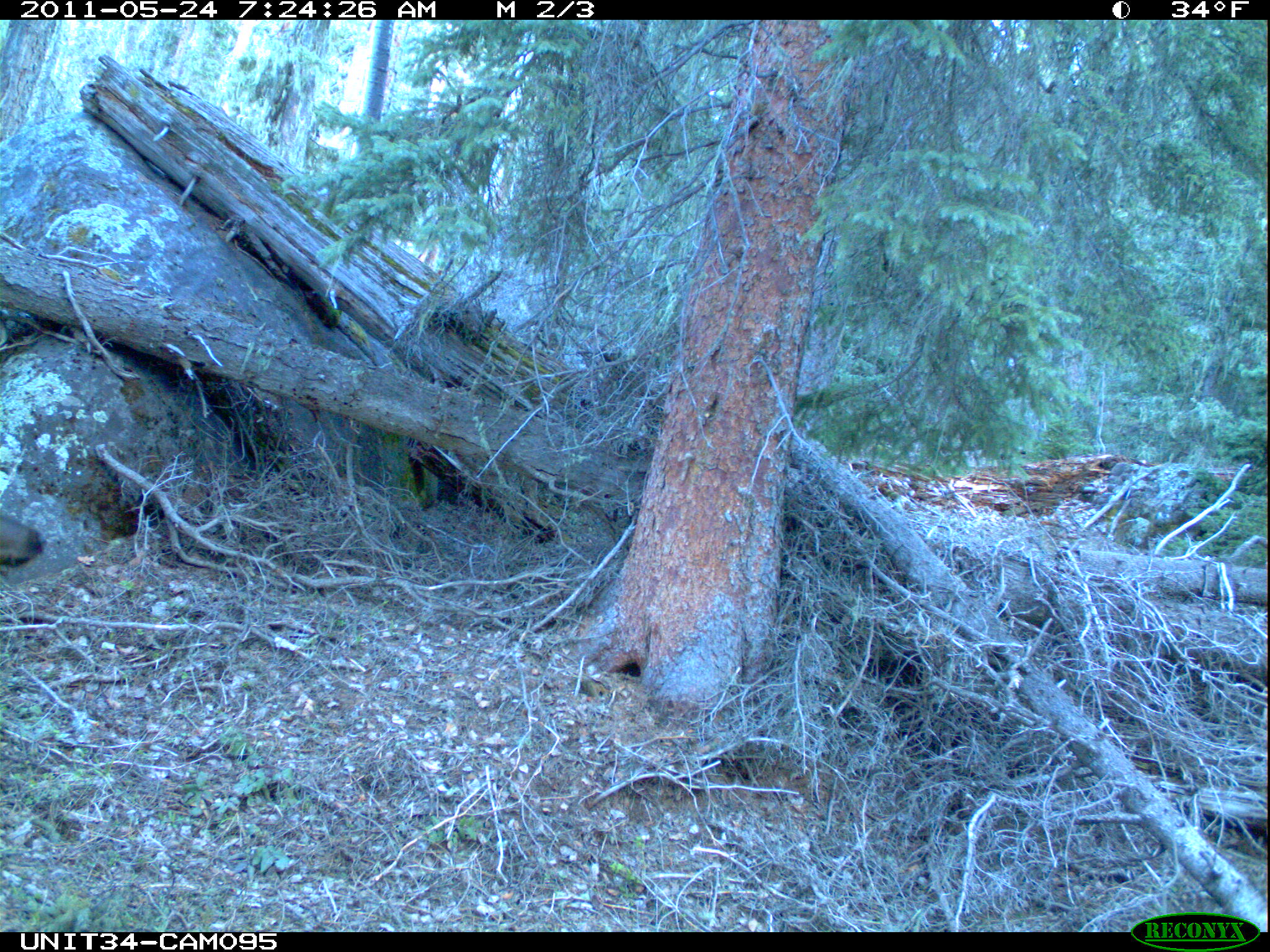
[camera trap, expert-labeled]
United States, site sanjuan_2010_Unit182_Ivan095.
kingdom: Animalia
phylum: Chordata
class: Mammalia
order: Artiodactyla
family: Cervidae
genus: Cervus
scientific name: Cervus elaphus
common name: red deer